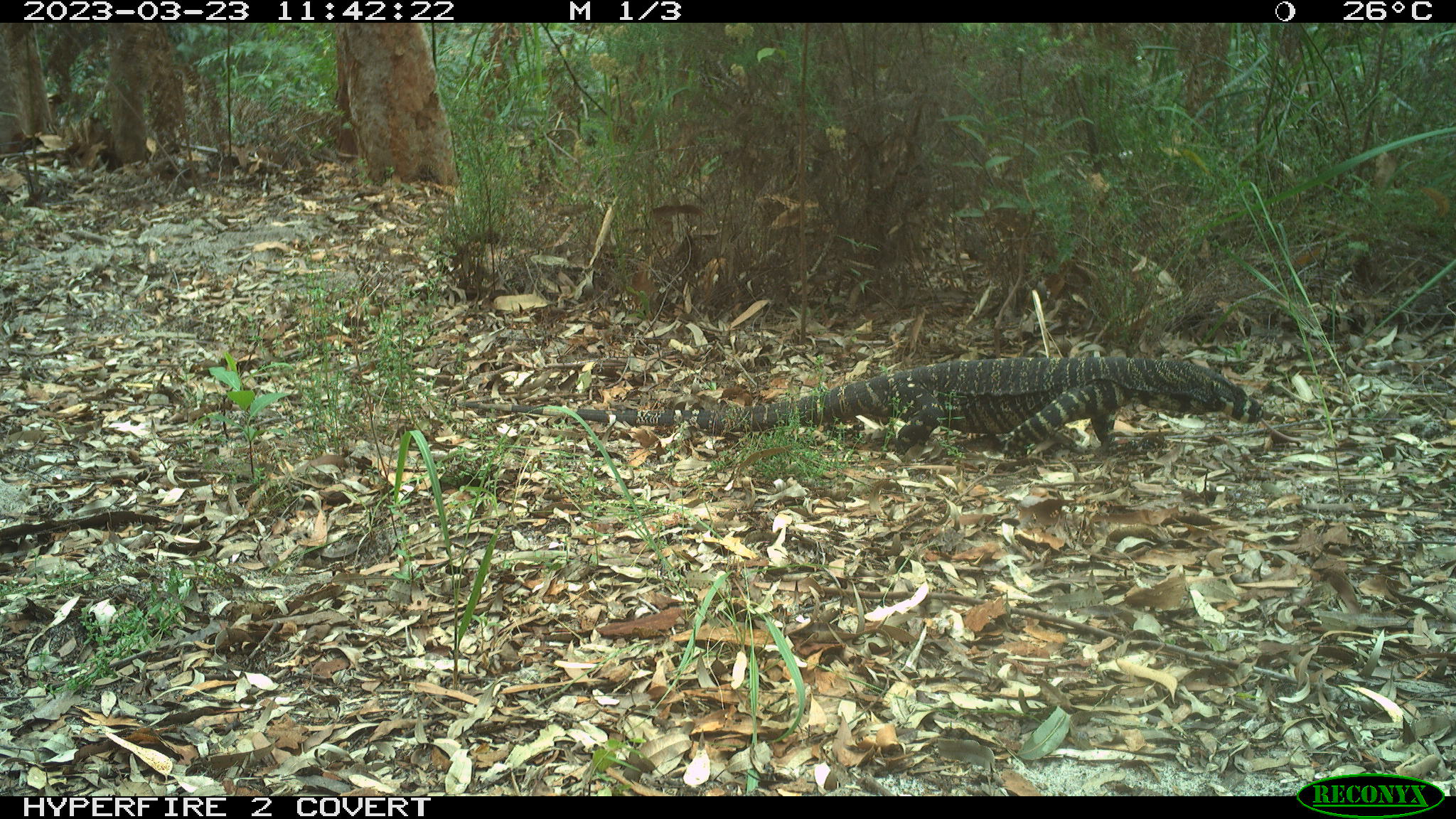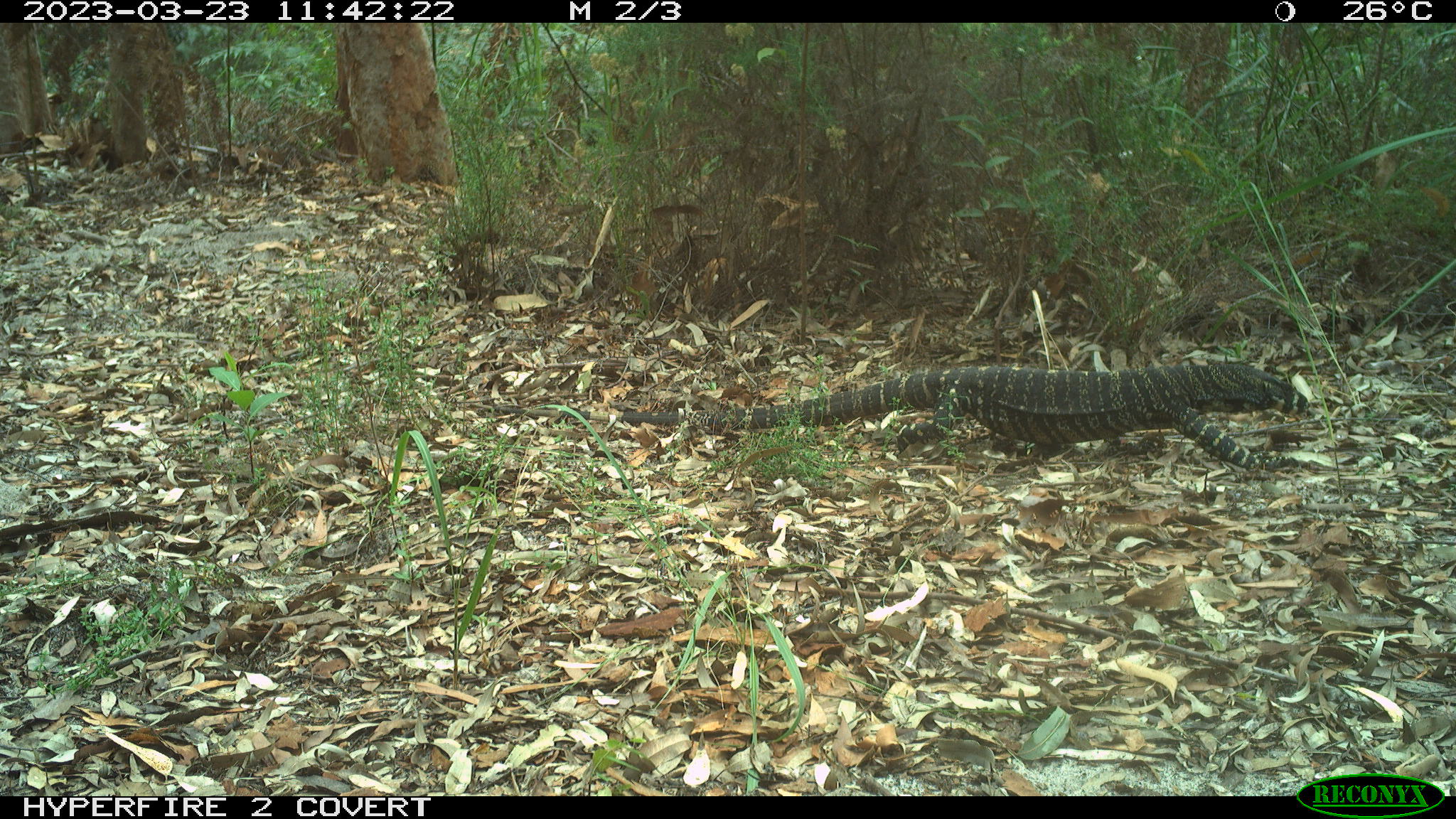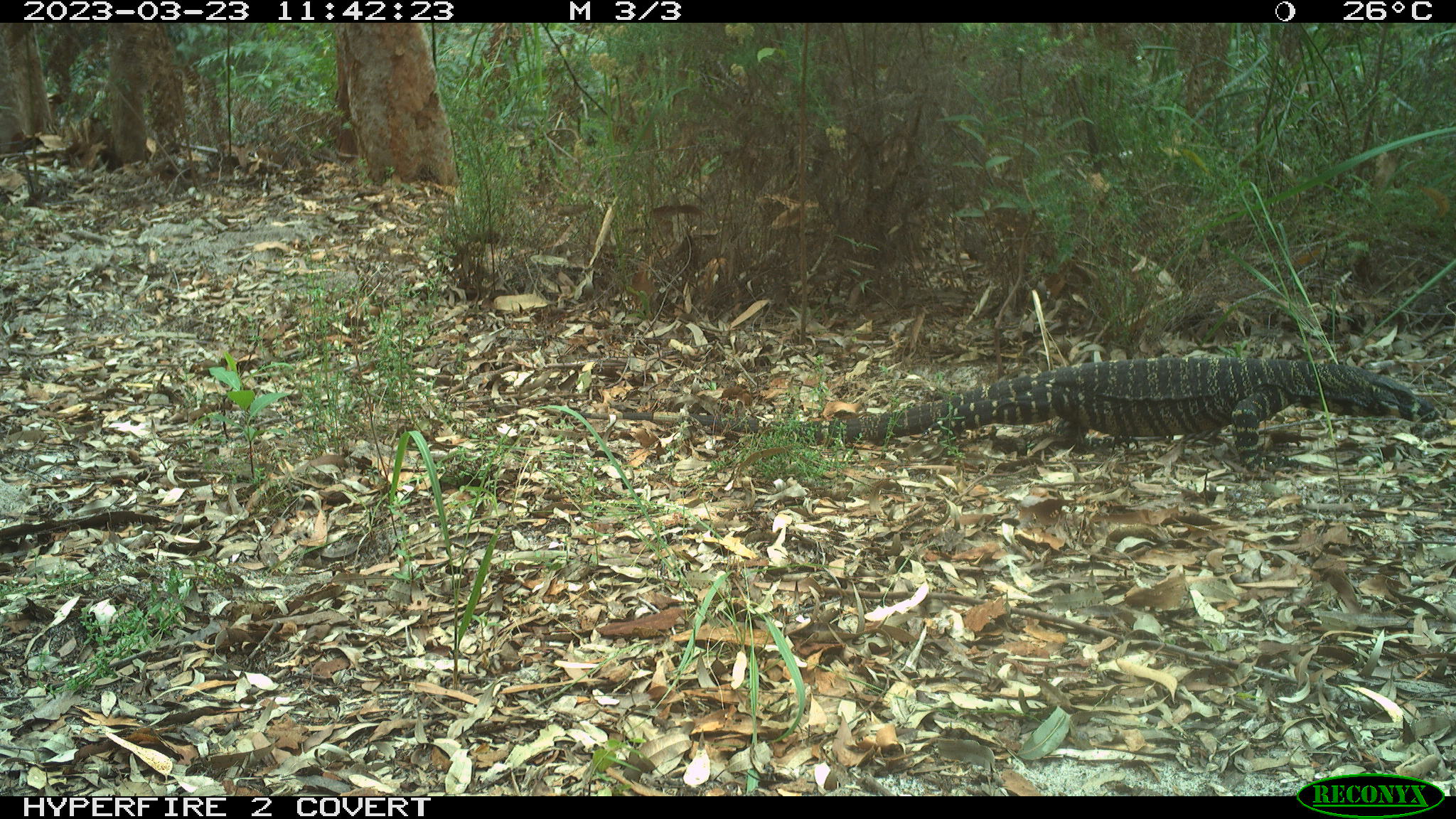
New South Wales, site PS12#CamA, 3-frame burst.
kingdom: Animalia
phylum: Chordata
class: Reptilia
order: Squamata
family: Varanidae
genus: Varanus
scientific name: Varanus varius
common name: lace monitor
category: goanna